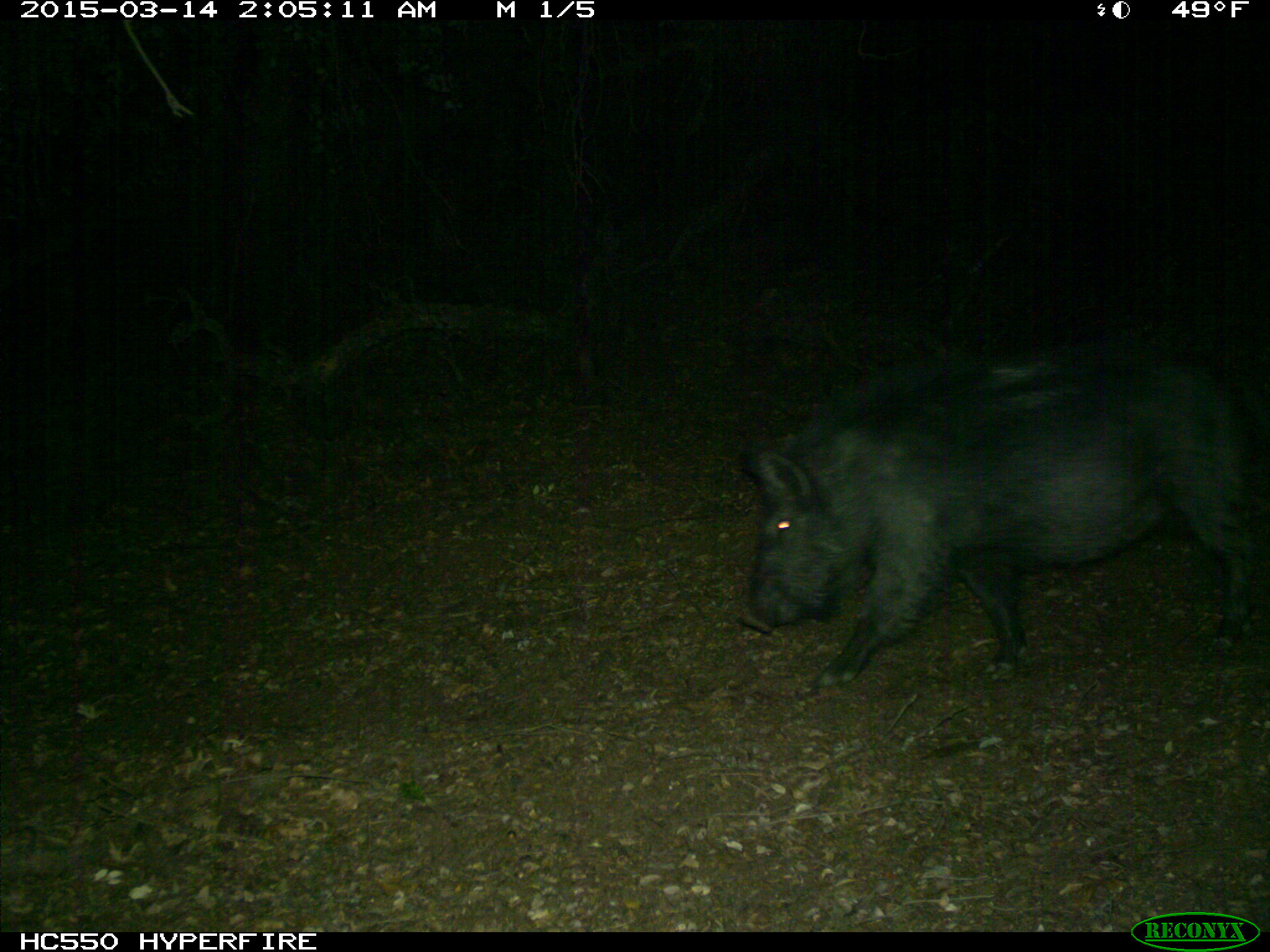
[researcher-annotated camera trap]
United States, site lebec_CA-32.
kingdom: Animalia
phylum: Chordata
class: Mammalia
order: Artiodactyla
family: Suidae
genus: Sus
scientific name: Sus scrofa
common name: wild boar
Sus scrofa (wild boar).